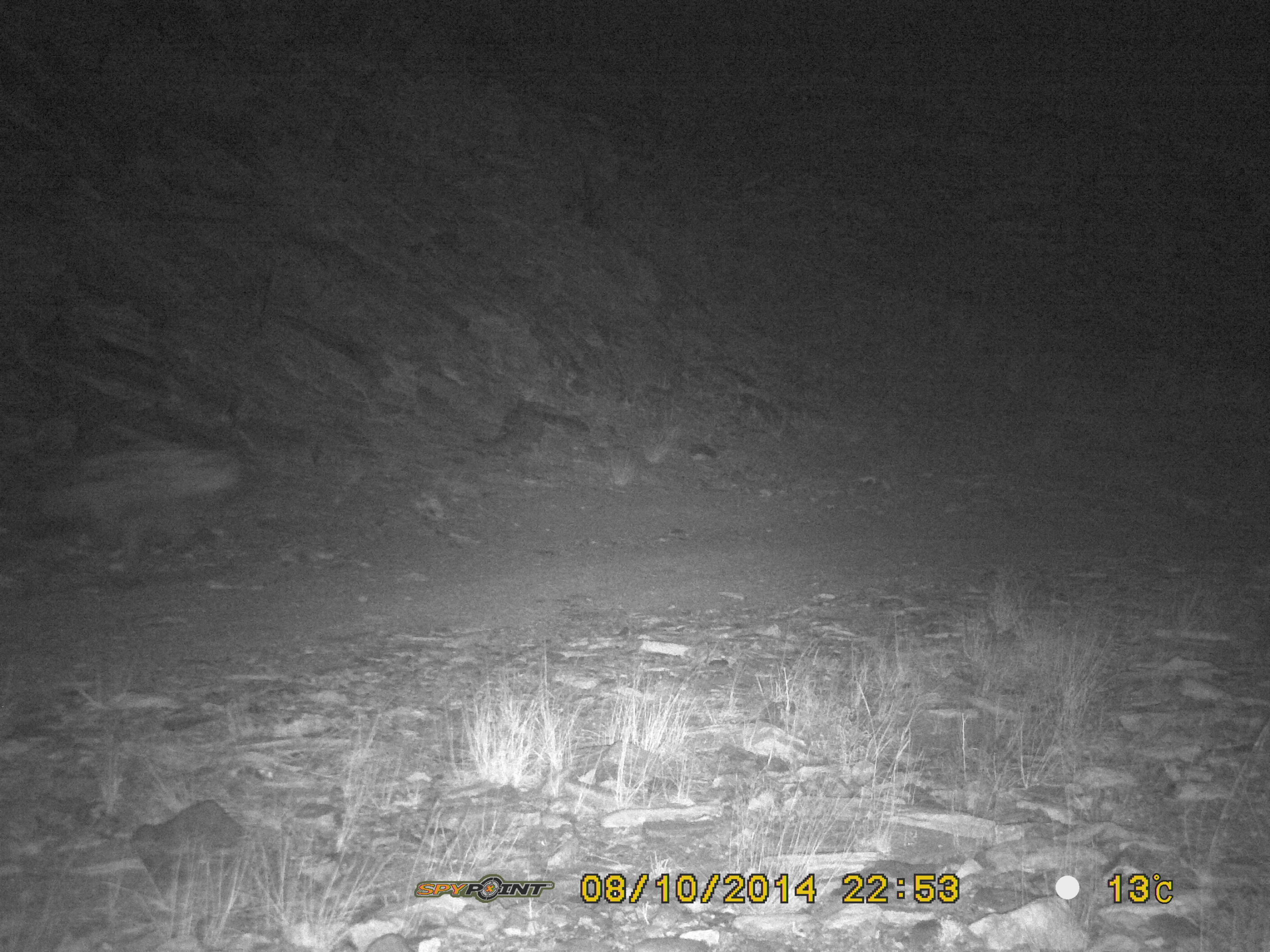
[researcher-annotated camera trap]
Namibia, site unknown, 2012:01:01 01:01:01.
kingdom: Animalia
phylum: Chordata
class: Mammalia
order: Carnivora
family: Hyaenidae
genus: Crocuta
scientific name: Crocuta crocuta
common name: spotted hyena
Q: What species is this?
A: Crocuta crocuta (spotted hyena).